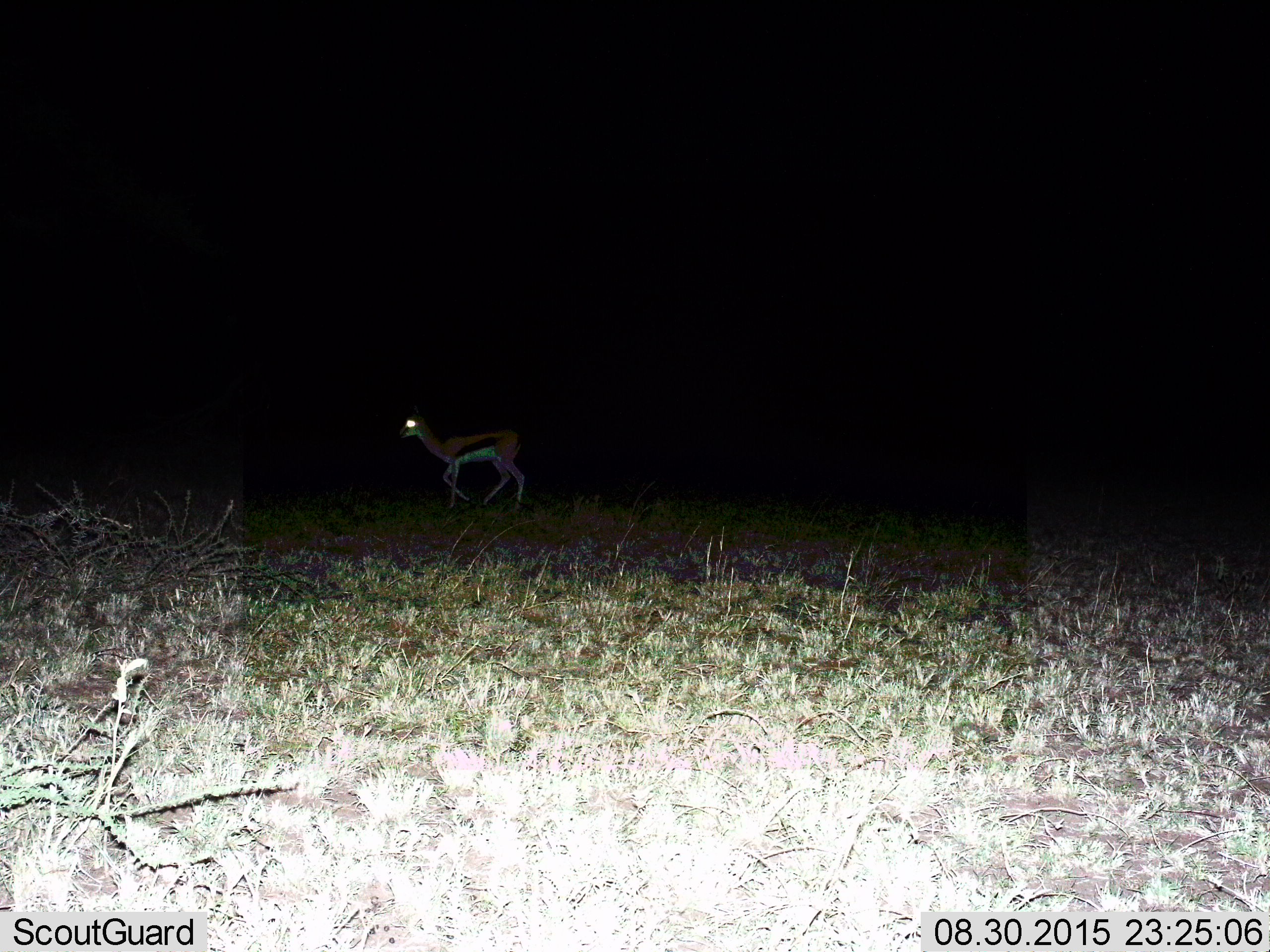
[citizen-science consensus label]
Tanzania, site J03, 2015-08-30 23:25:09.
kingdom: Animalia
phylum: Chordata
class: Mammalia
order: Artiodactyla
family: Bovidae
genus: Eudorcas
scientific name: Eudorcas thomsonii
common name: thomson's gazelle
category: gazellethomsons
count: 1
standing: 22%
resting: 0%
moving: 78%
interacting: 0%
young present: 11%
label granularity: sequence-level